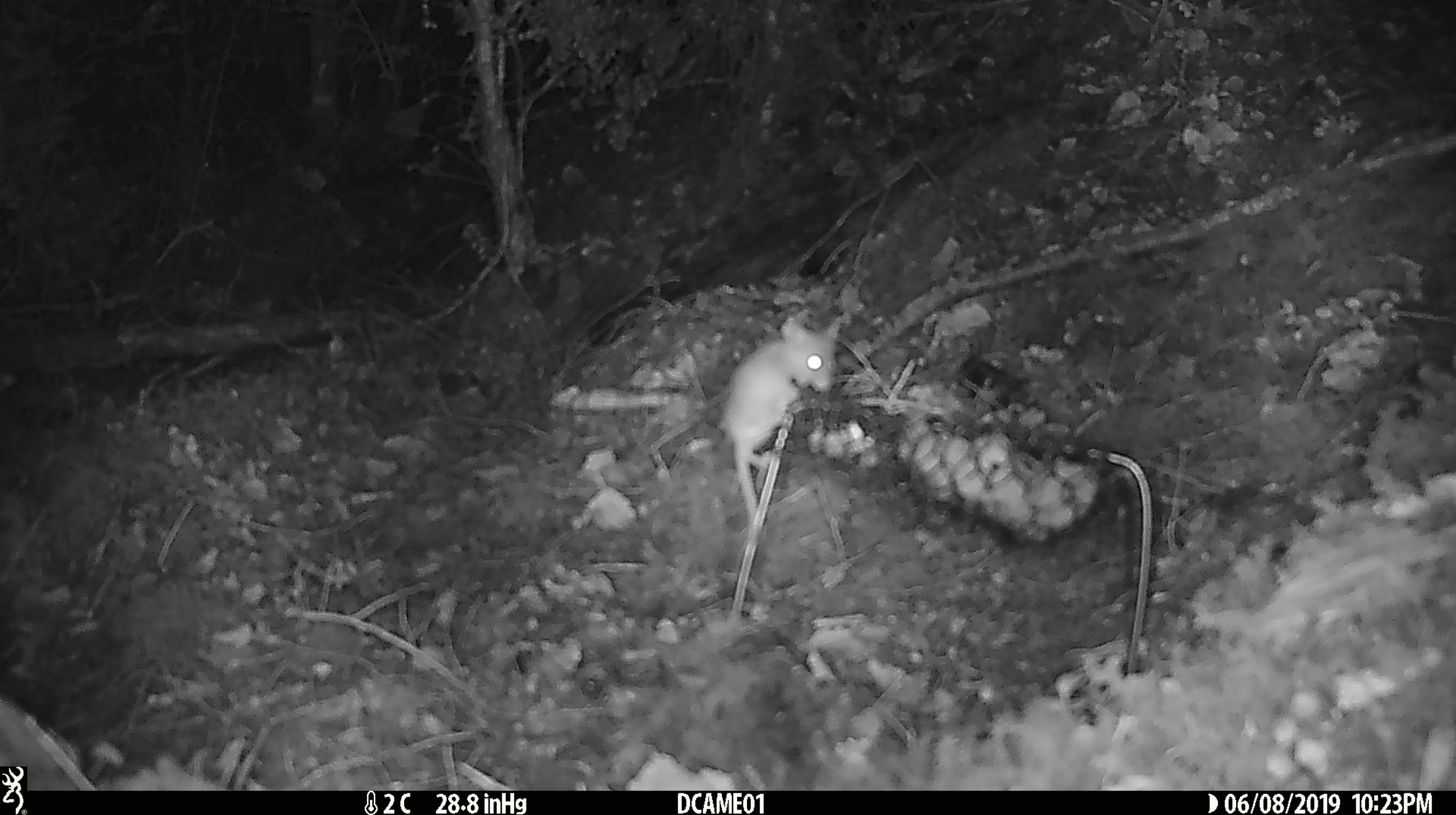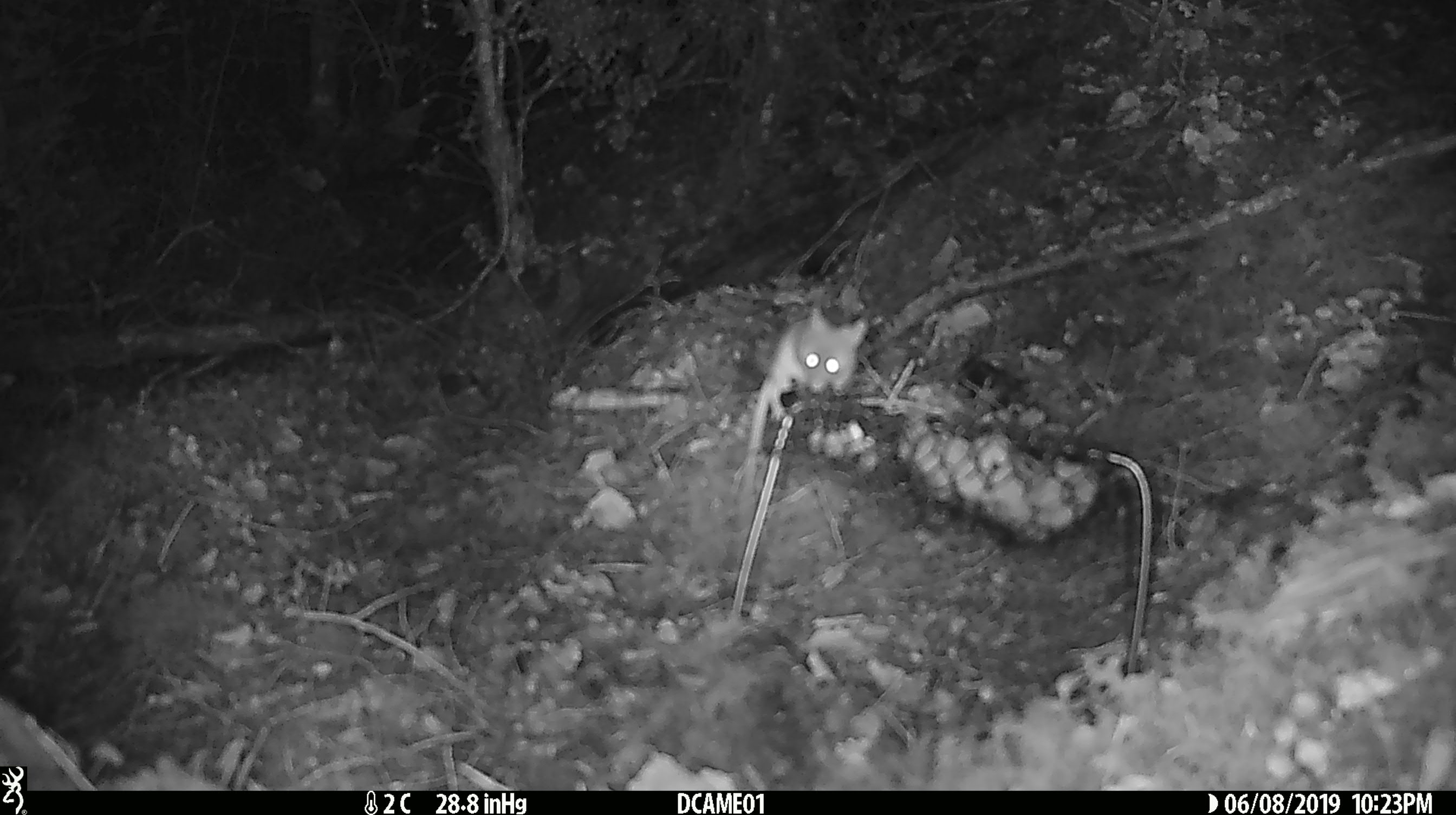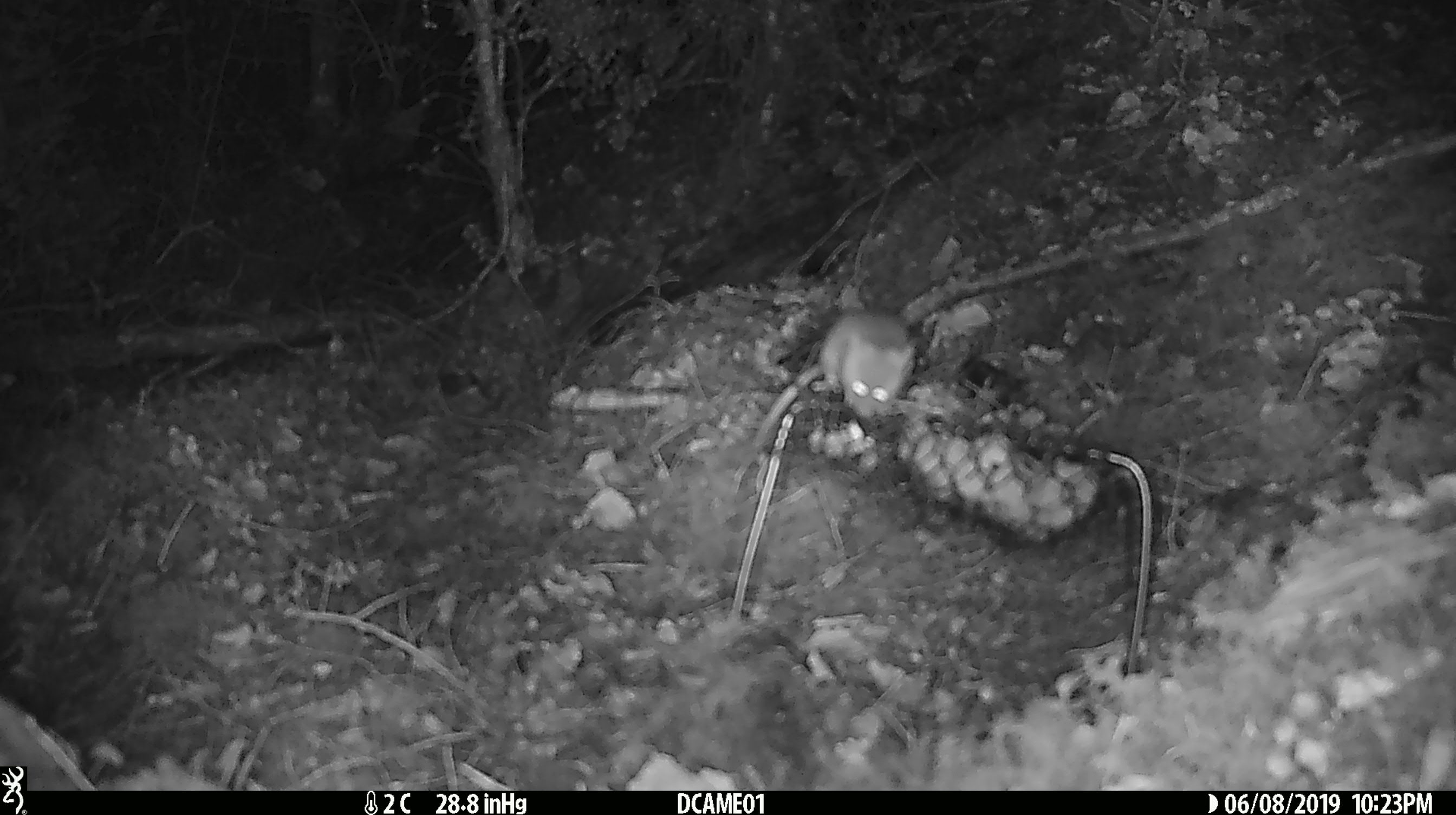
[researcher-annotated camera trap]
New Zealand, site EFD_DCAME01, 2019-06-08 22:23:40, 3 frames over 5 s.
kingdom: Animalia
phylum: Chordata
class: Mammalia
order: Rodentia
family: Muridae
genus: Mus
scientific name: Mus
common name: mouse